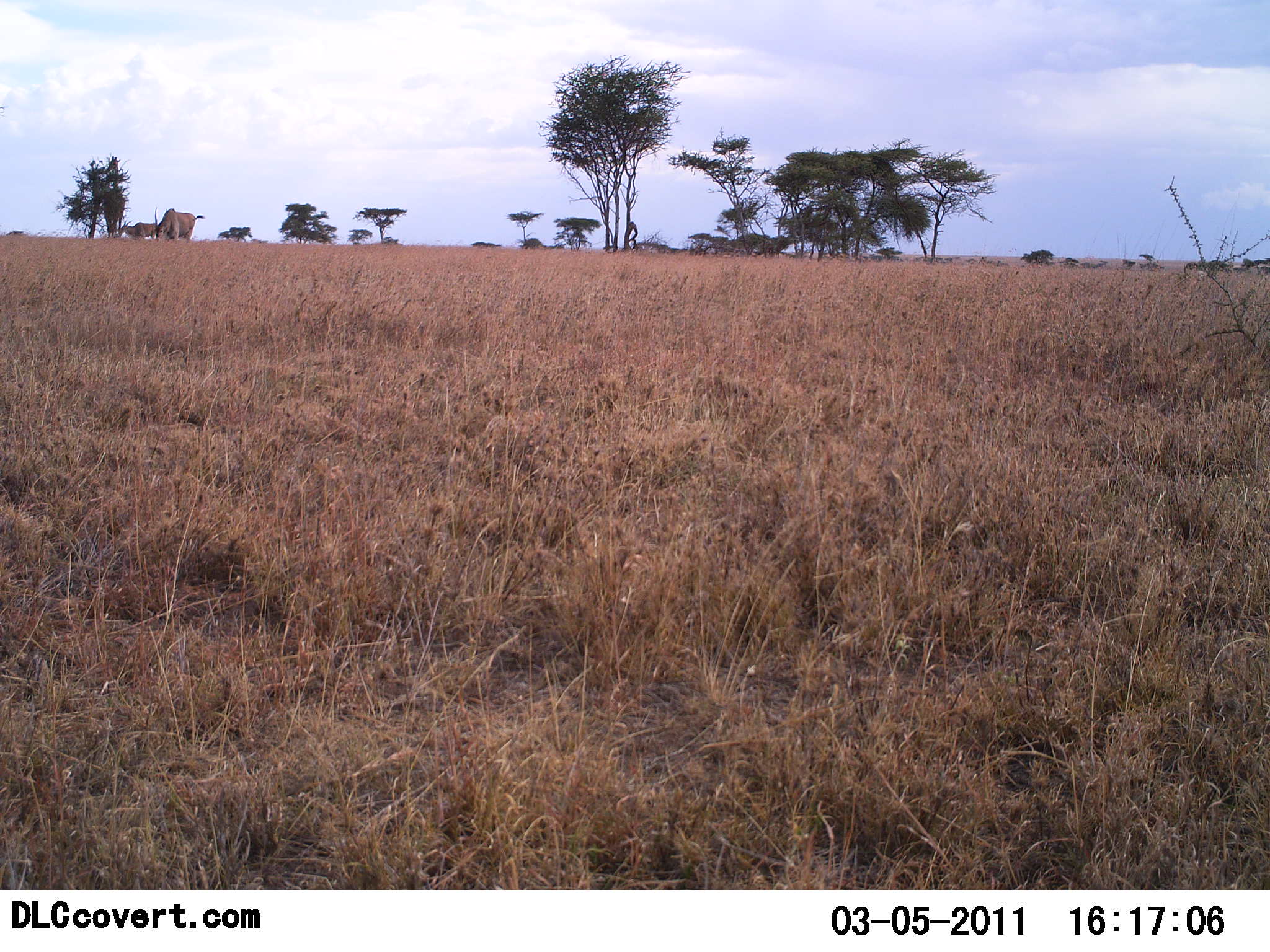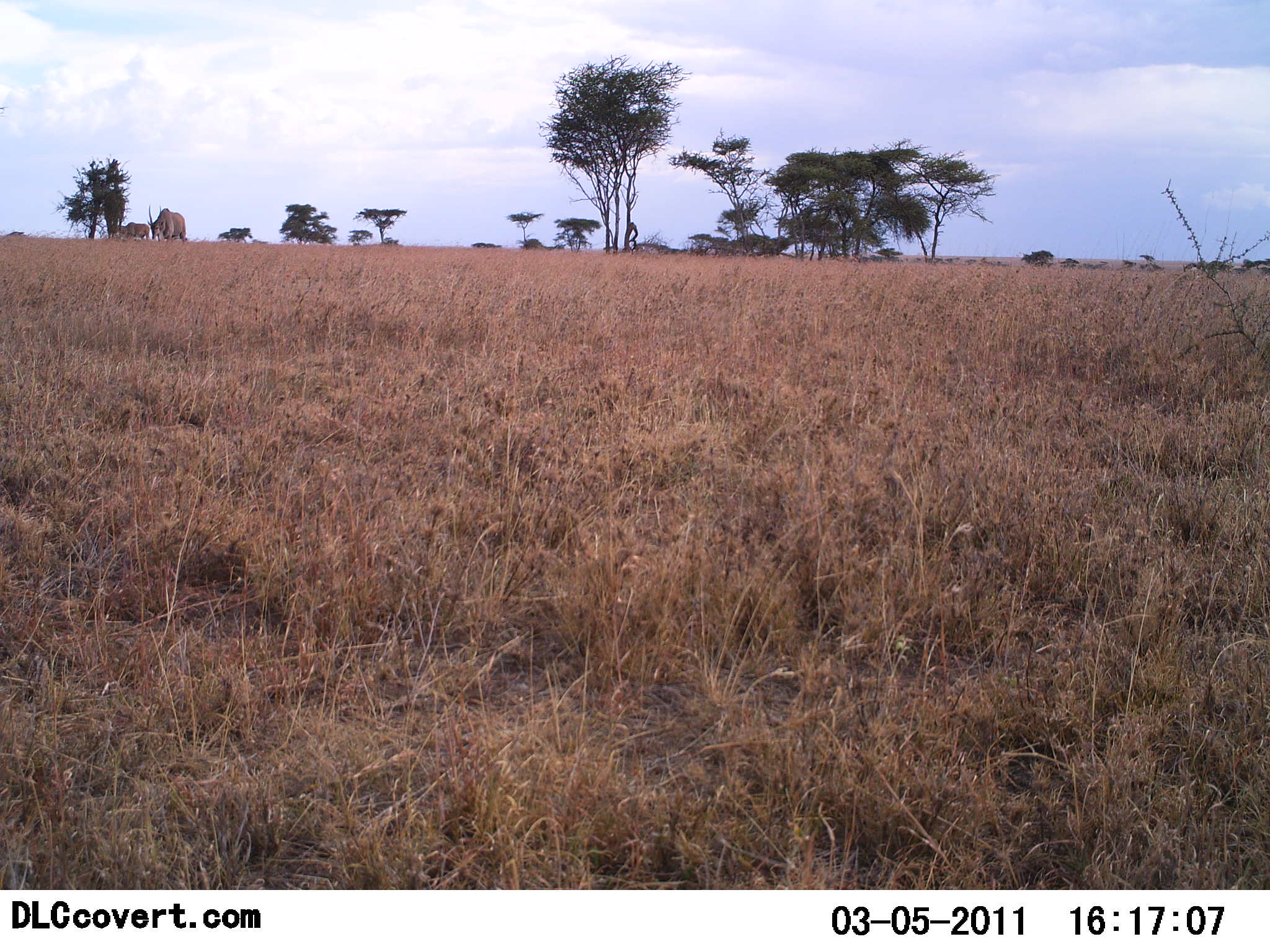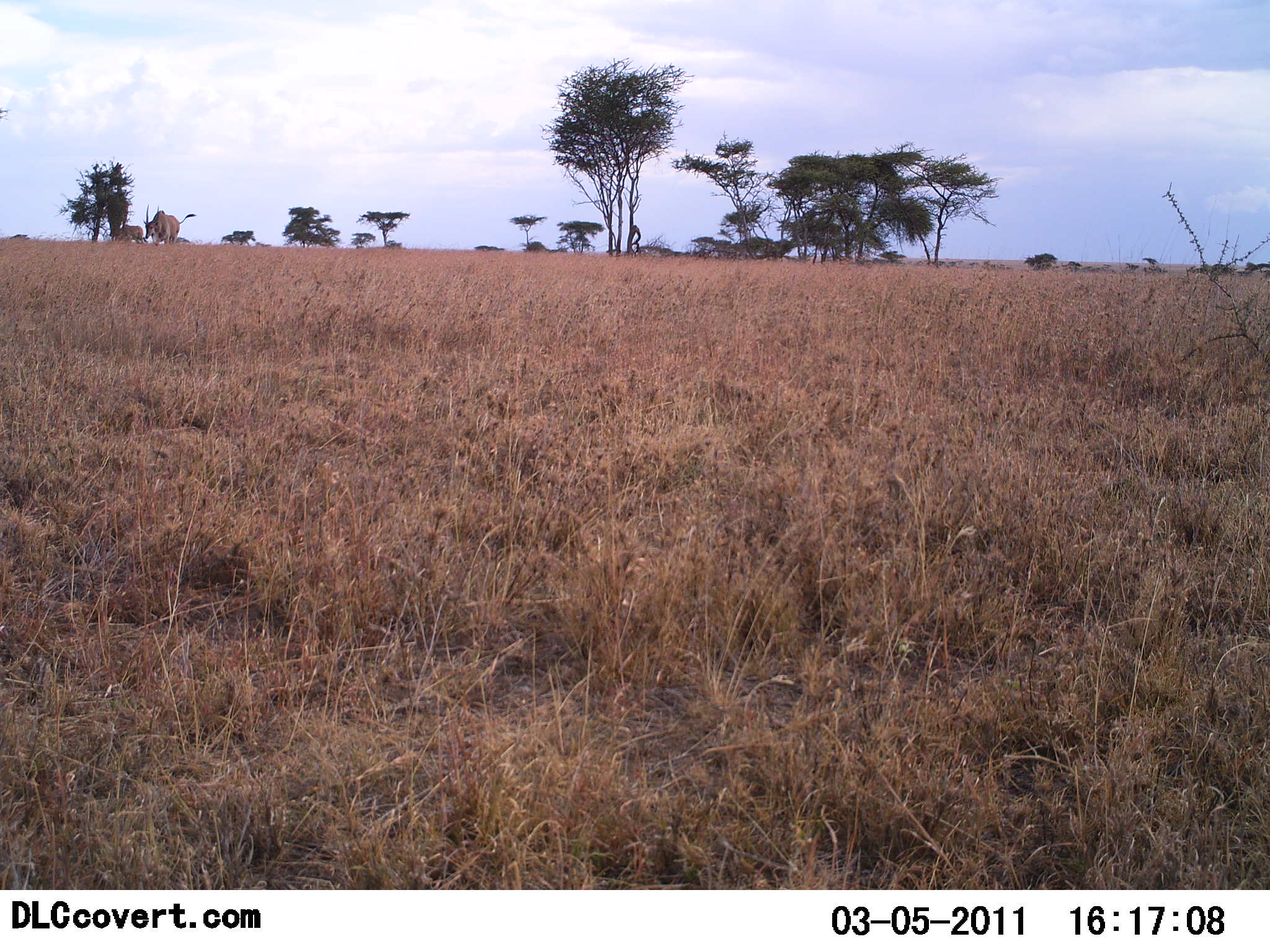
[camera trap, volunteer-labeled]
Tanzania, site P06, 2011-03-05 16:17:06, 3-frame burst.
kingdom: Animalia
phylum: Chordata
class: Mammalia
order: Artiodactyla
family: Bovidae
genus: Tragelaphus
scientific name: Tragelaphus oryx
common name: eland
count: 2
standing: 9%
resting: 0%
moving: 73%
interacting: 9%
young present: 9%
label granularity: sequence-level